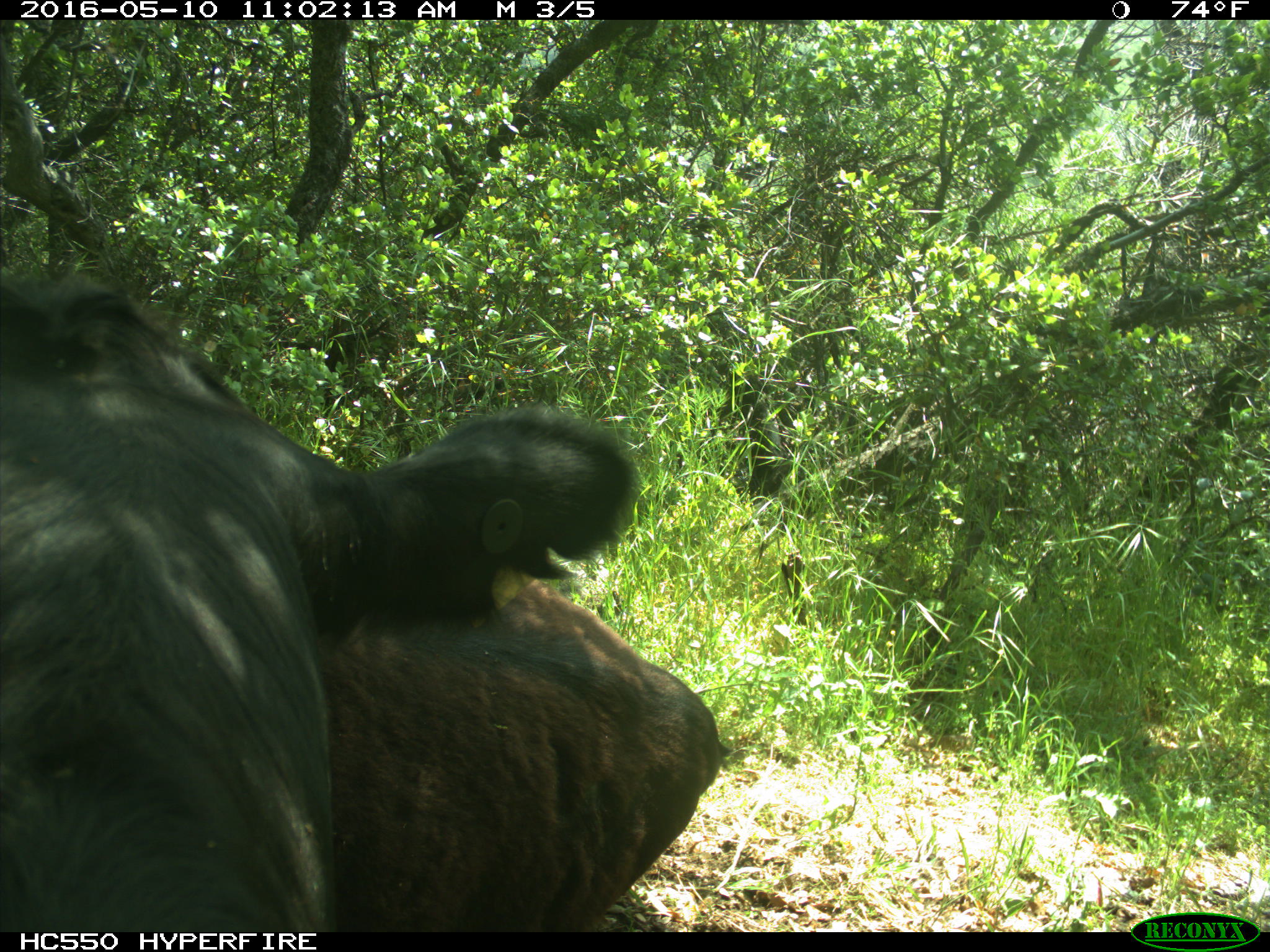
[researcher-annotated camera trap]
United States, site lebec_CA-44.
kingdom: Animalia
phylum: Chordata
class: Mammalia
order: Artiodactyla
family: Bovidae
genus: Bos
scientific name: Bos taurus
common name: domestic cow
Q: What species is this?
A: Bos taurus (domestic cow).